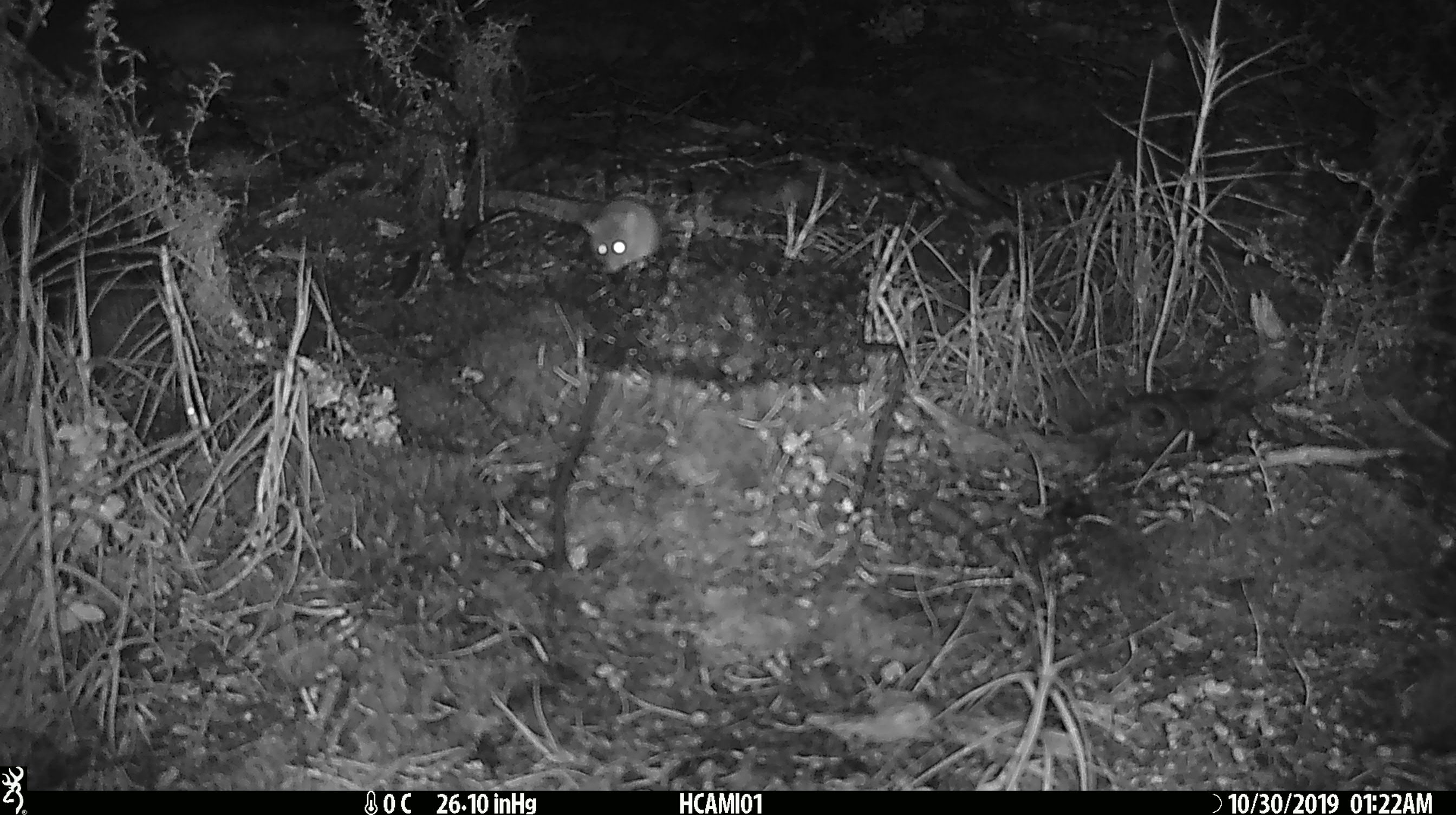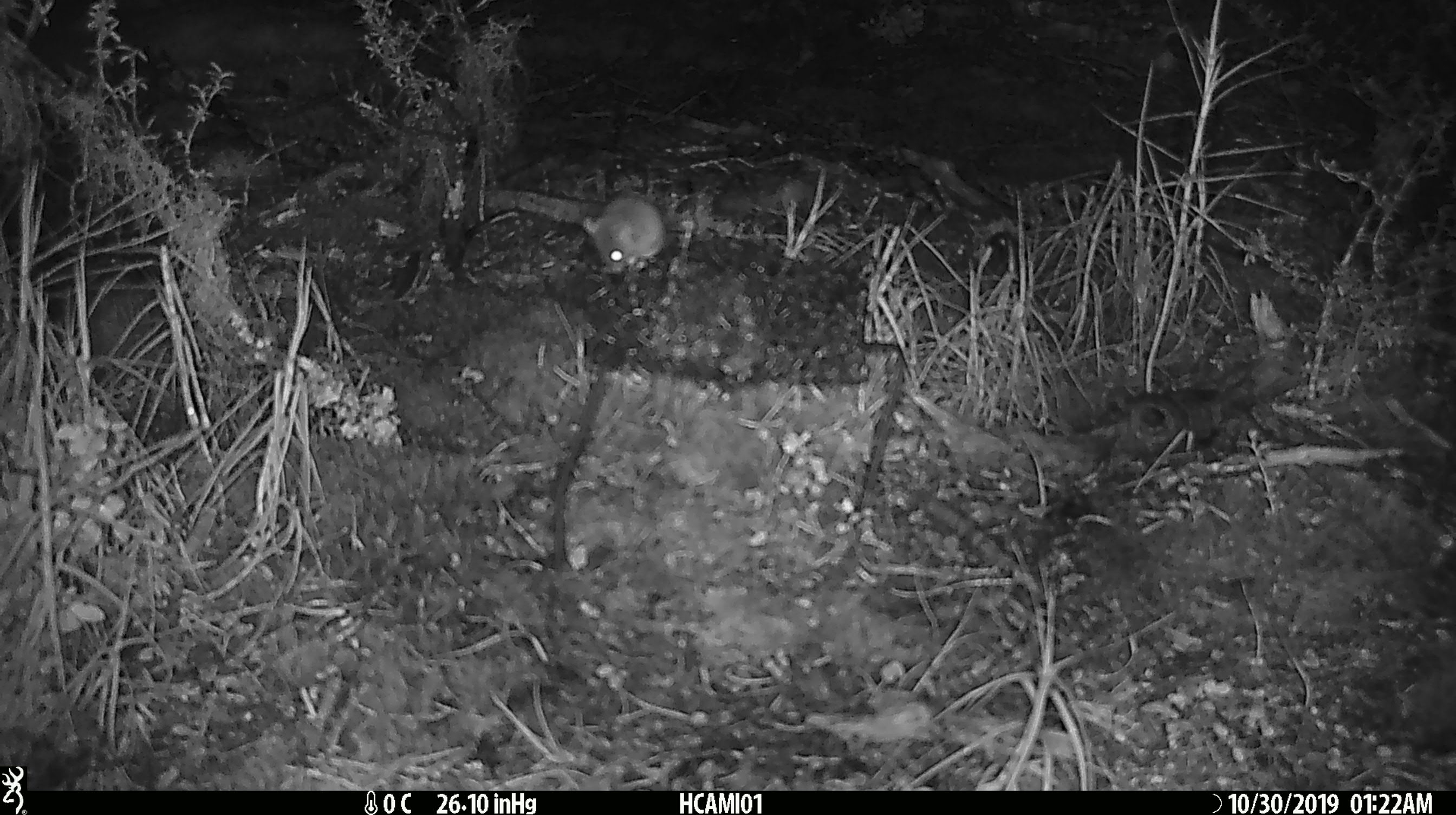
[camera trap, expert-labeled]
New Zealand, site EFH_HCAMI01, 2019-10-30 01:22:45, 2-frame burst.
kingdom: Animalia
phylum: Chordata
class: Mammalia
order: Rodentia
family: Muridae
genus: Mus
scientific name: Mus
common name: mouse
Mouse (Mus).